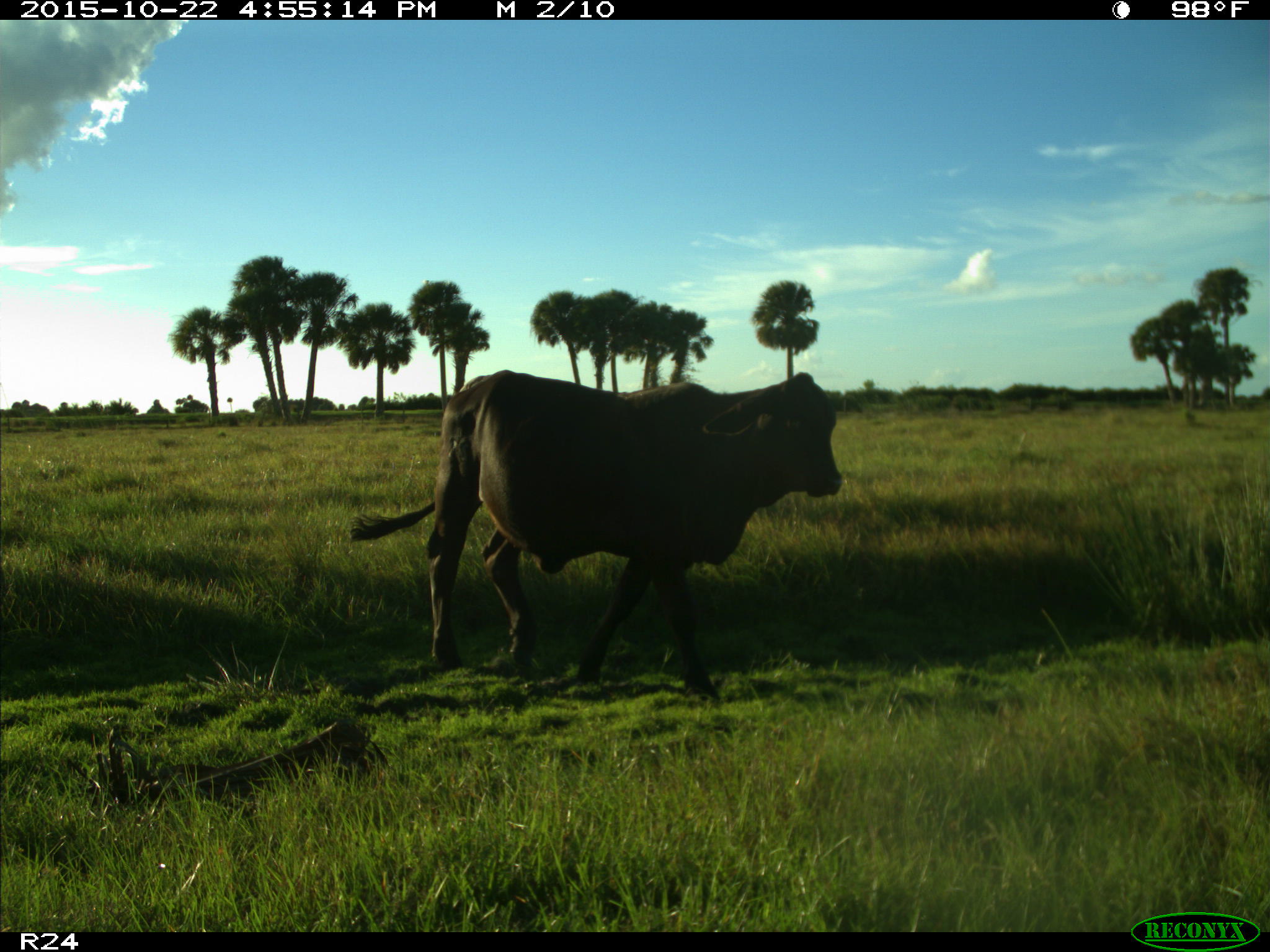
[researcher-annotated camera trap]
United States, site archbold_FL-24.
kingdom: Animalia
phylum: Chordata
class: Mammalia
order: Artiodactyla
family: Bovidae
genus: Bos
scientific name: Bos taurus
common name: domestic cow